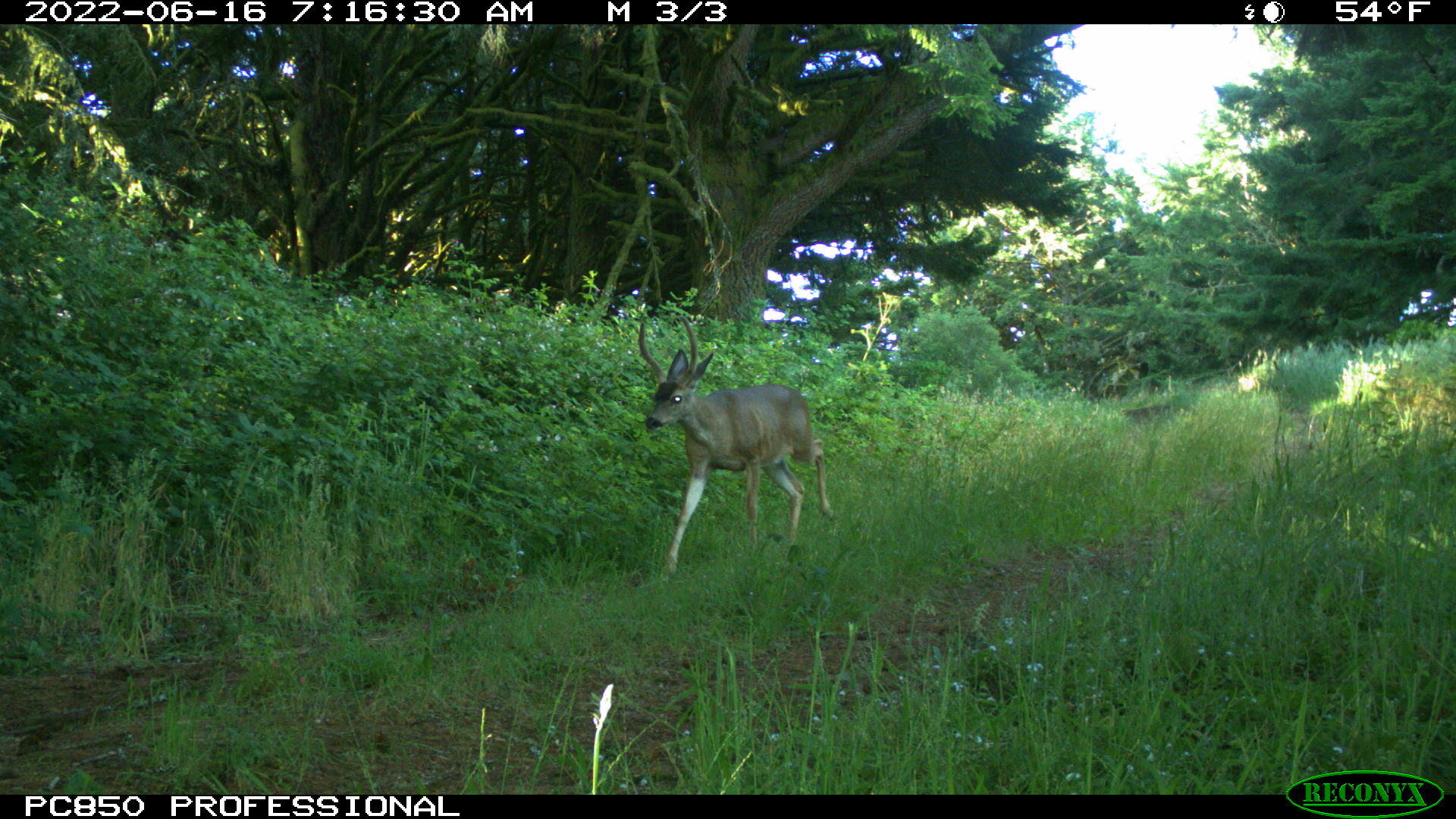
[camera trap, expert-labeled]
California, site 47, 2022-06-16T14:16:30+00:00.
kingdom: Animalia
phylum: Chordata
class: Mammalia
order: Artiodactyla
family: Cervidae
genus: Odocoileus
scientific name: Odocoileus hemionus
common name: mule deer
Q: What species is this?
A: Mule deer (Odocoileus hemionus).